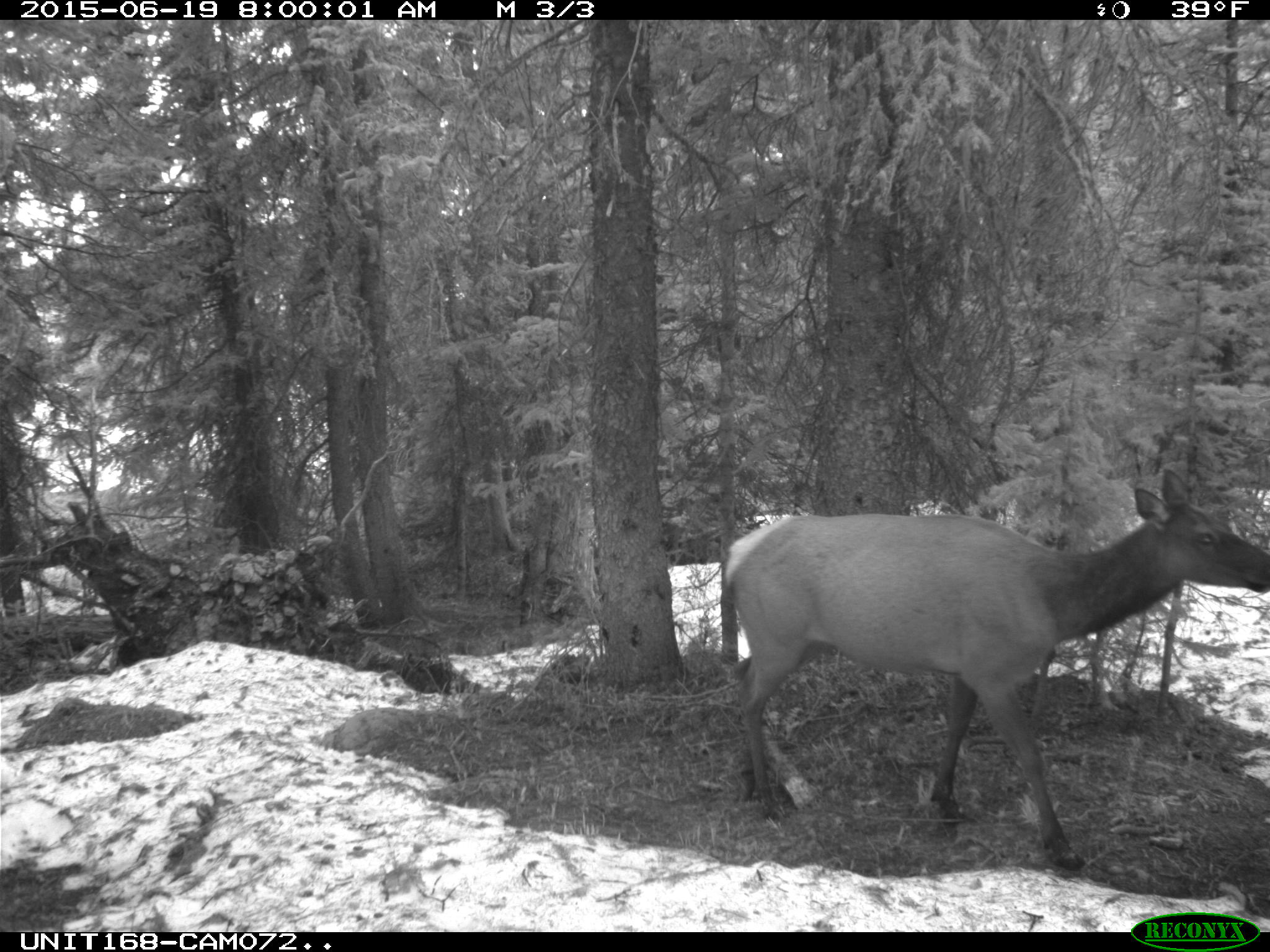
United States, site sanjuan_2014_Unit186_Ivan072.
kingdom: Animalia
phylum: Chordata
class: Mammalia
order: Artiodactyla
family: Cervidae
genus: Cervus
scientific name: Cervus elaphus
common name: red deer